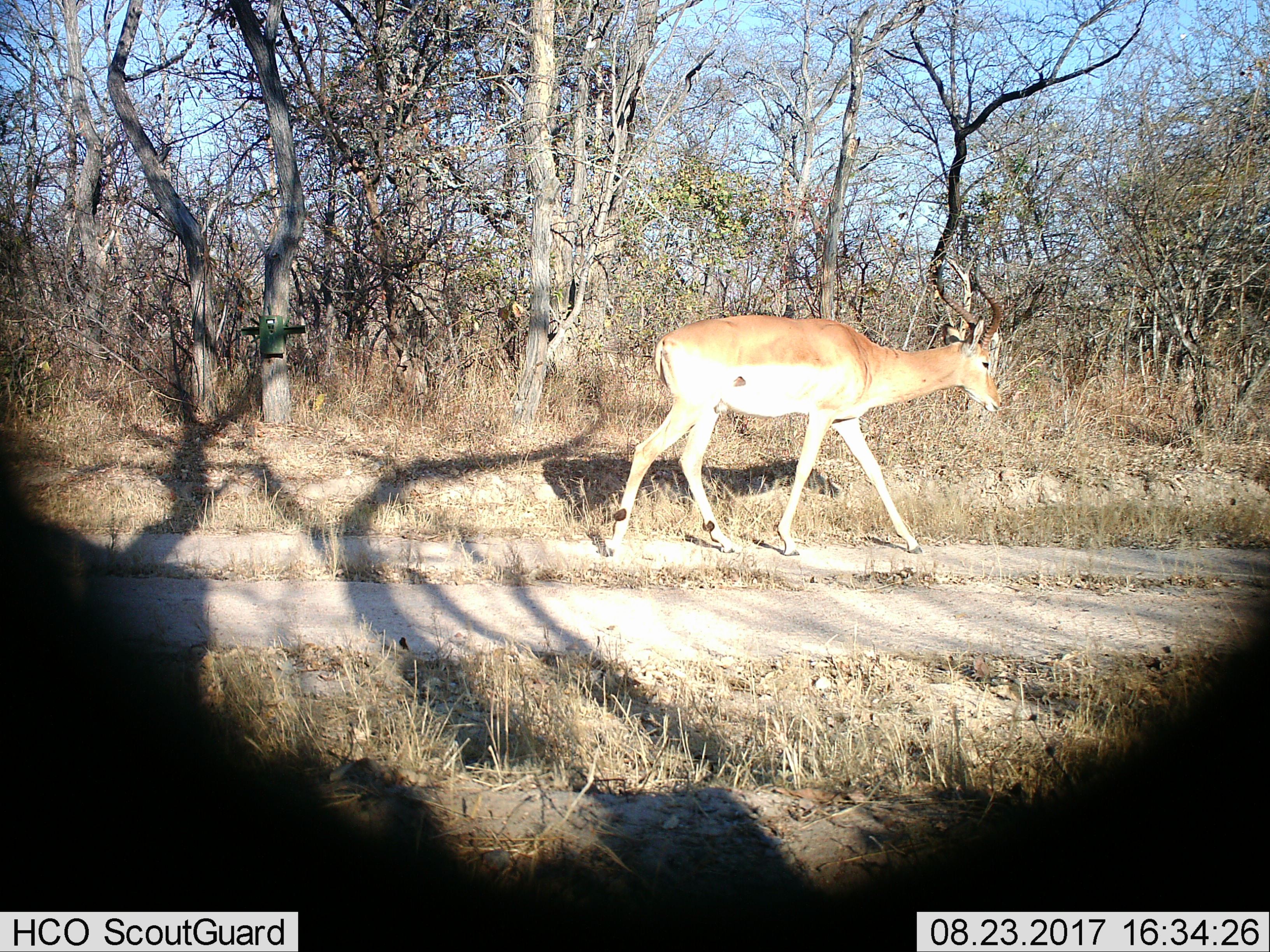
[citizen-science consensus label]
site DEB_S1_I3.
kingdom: Animalia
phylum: Chordata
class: Mammalia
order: Artiodactyla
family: Bovidae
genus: Aepyceros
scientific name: Aepyceros melampus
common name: impala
Impala (Aepyceros melampus), count 1. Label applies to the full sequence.